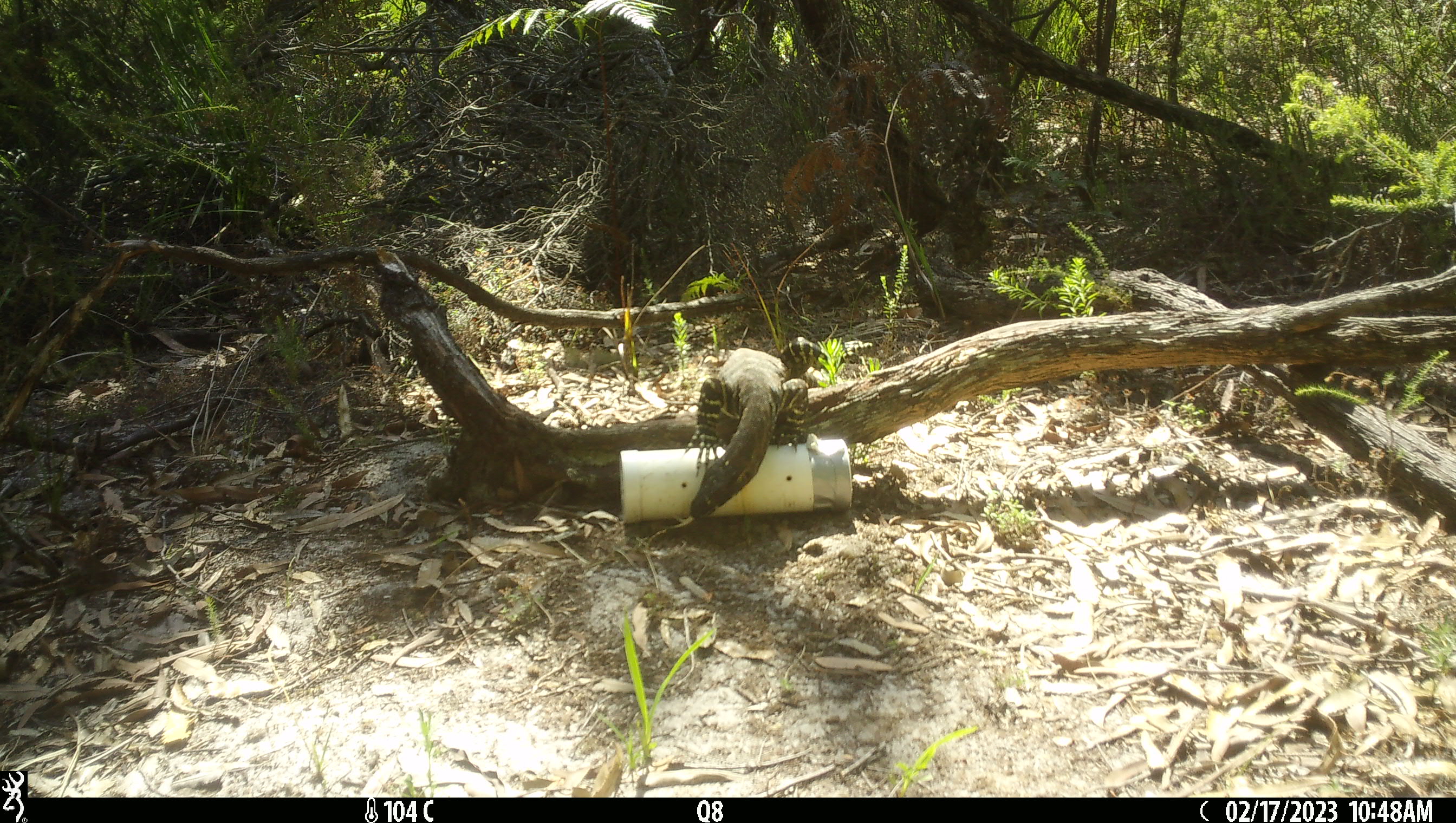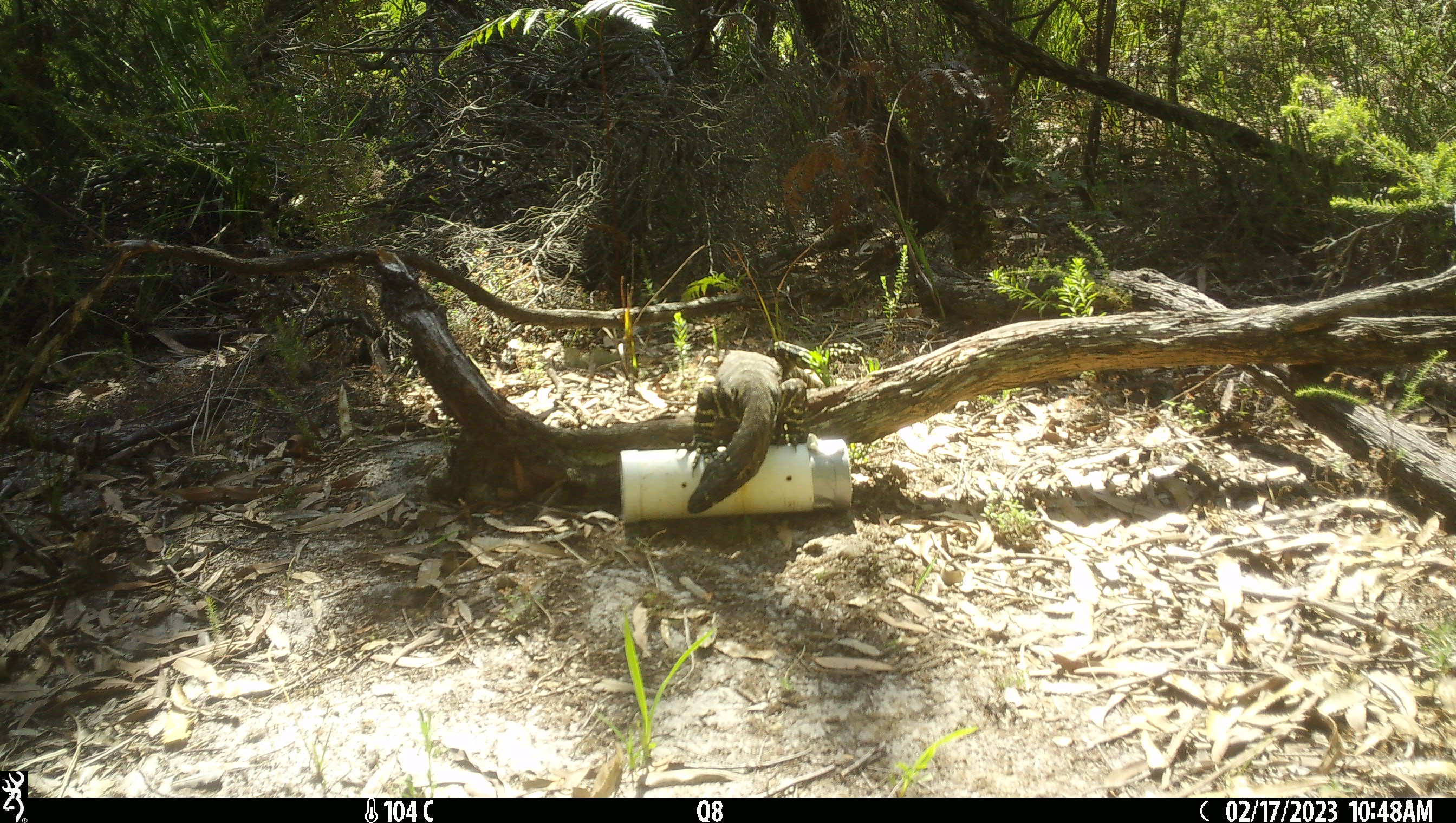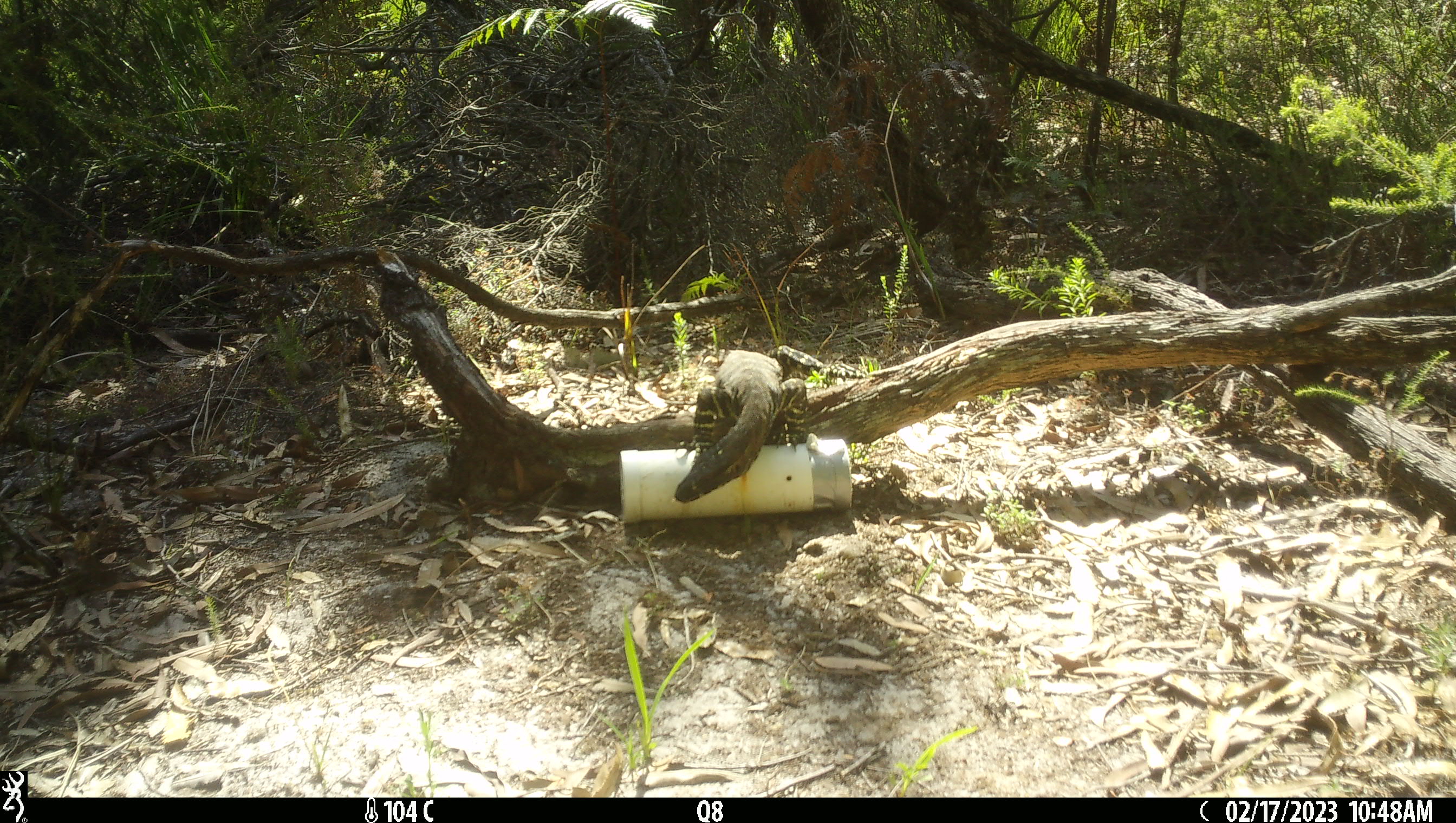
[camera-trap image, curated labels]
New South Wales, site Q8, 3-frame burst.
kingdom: Animalia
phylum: Chordata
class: Reptilia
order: Squamata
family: Varanidae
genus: Varanus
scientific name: Varanus varius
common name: lace monitor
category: goanna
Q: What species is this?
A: Goanna (lace monitor) (Varanus varius).